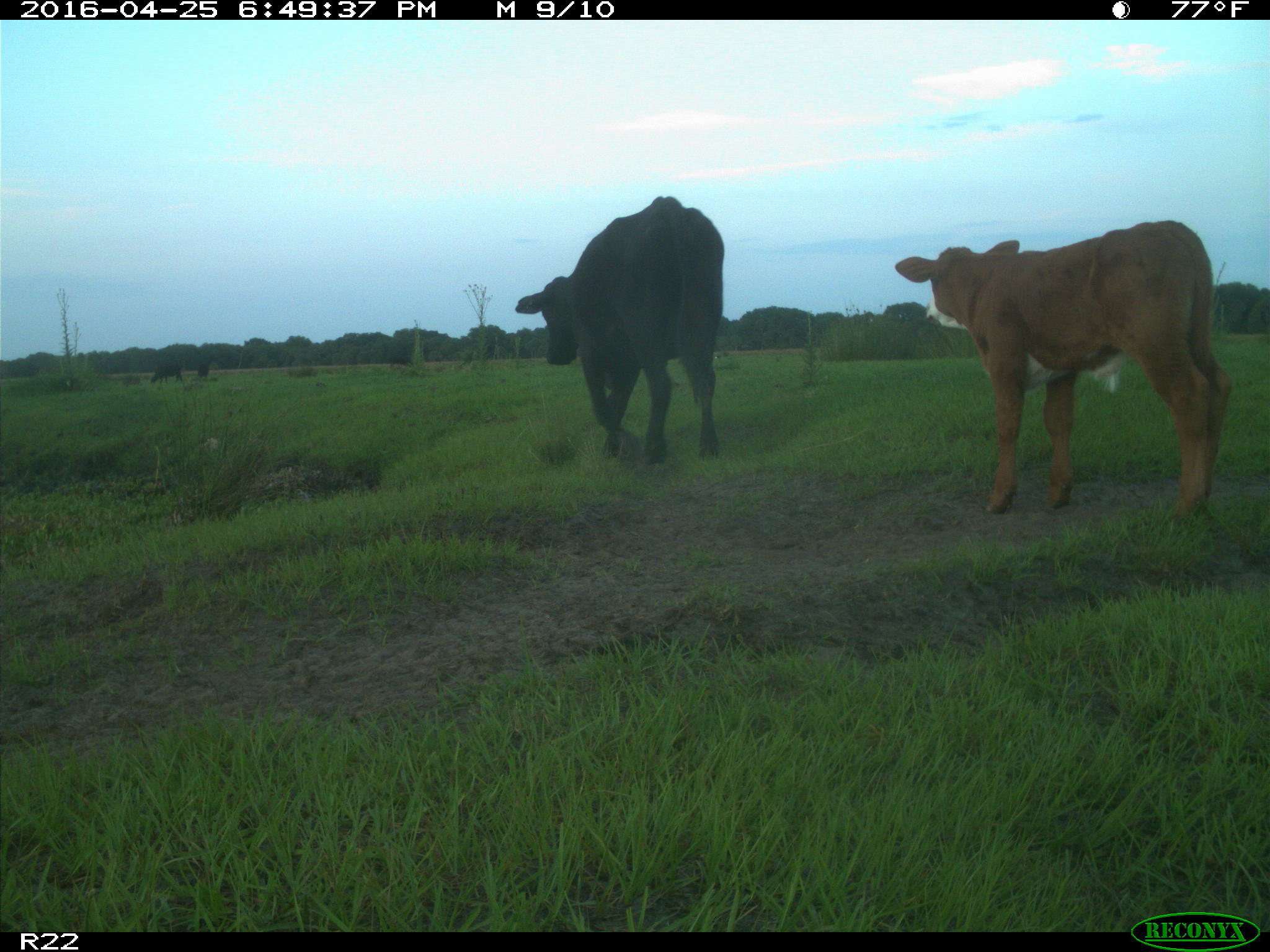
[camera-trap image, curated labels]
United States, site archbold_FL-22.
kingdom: Animalia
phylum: Chordata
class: Mammalia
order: Artiodactyla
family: Bovidae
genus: Bos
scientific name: Bos taurus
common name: domestic cow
Bos taurus (domestic cow).